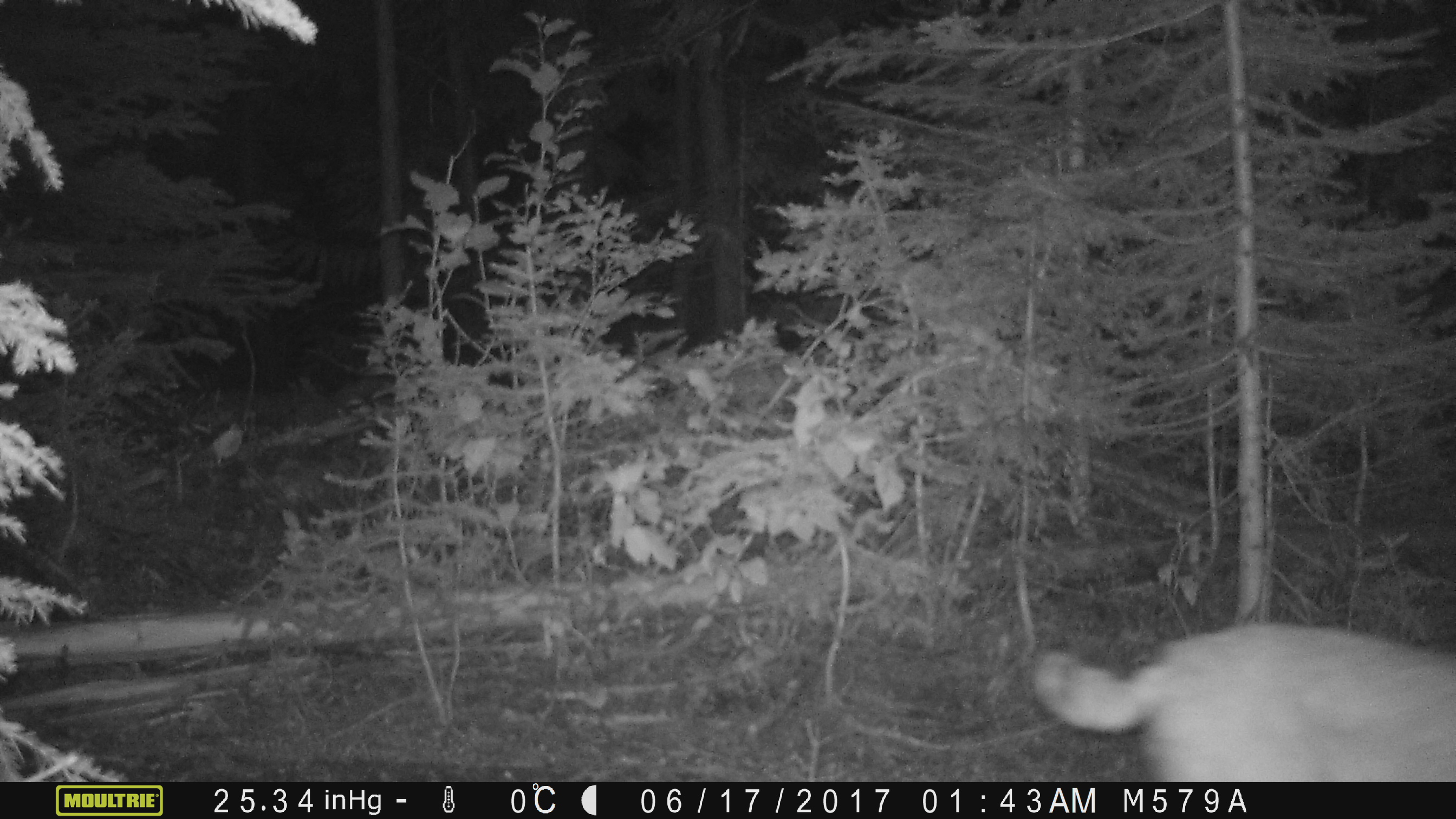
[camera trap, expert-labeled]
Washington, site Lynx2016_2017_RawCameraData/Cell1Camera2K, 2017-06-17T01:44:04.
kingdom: Animalia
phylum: Chordata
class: Mammalia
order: Carnivora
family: Felidae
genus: Lynx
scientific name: Lynx rufus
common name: bobcat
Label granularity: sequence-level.